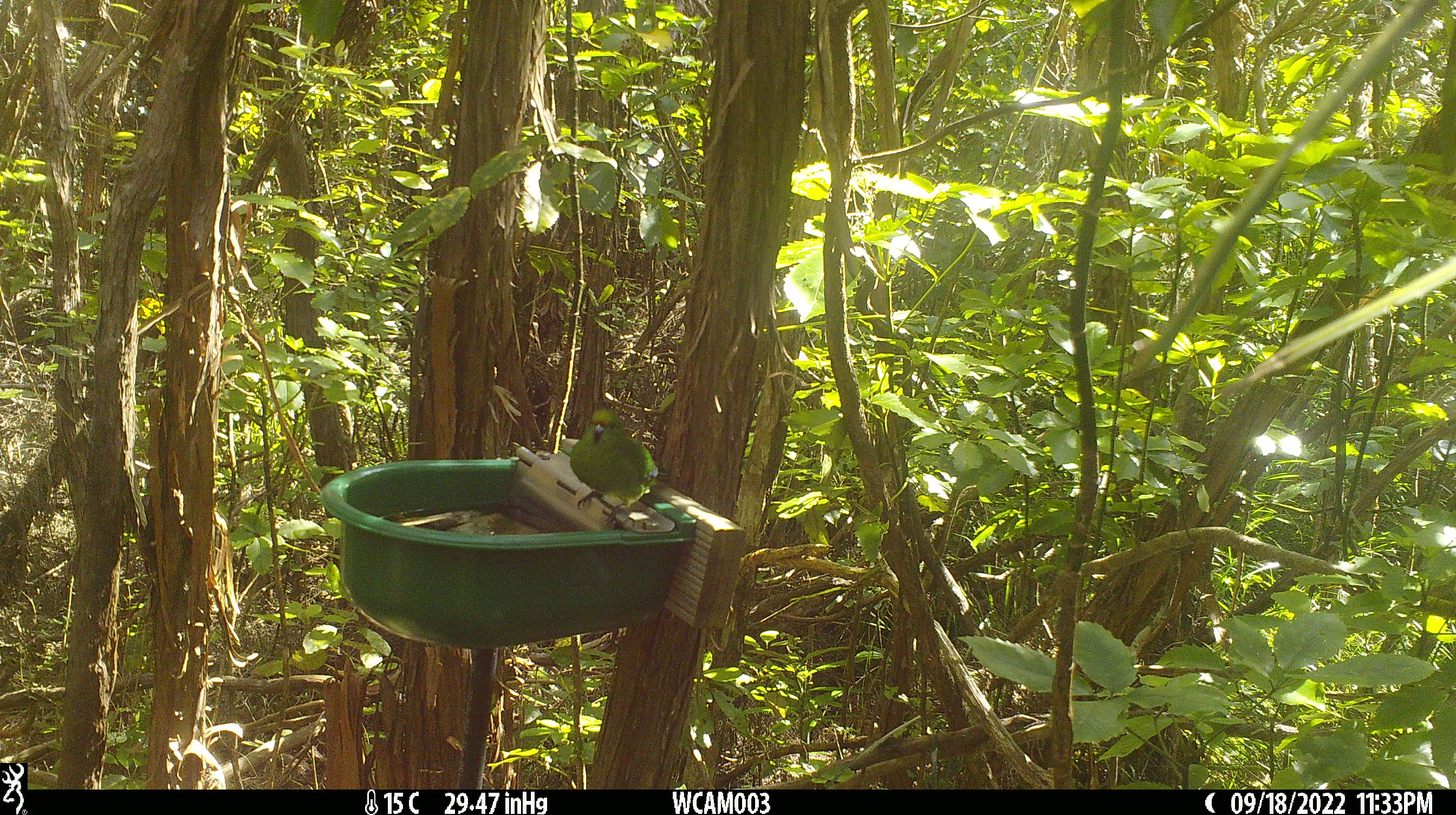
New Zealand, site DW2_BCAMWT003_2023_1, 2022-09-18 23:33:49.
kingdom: Animalia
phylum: Chordata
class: Aves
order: Psittaciformes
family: Psittaculidae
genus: Cyanoramphus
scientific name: Cyanoramphus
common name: parakeet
Parakeet (Cyanoramphus).